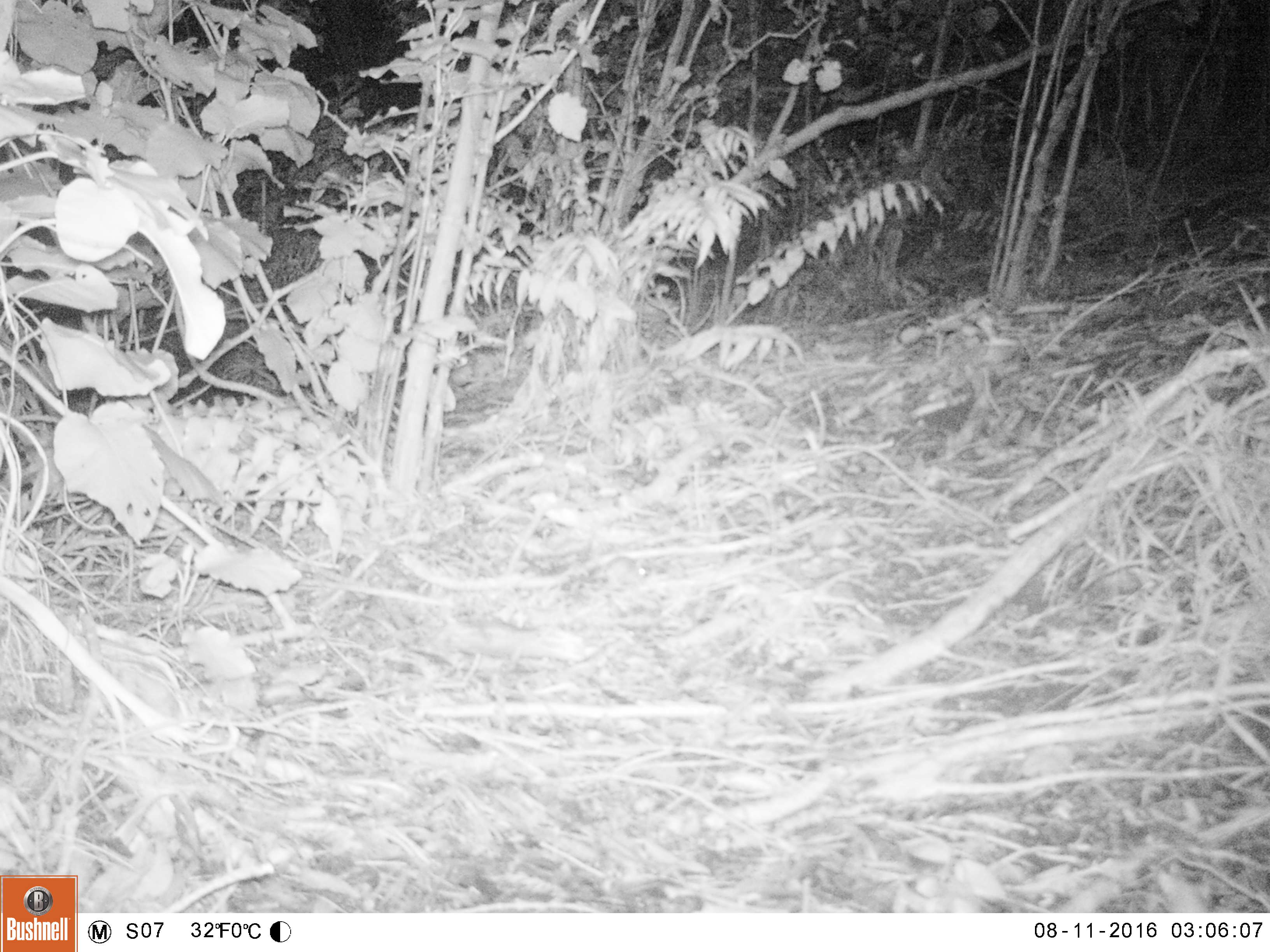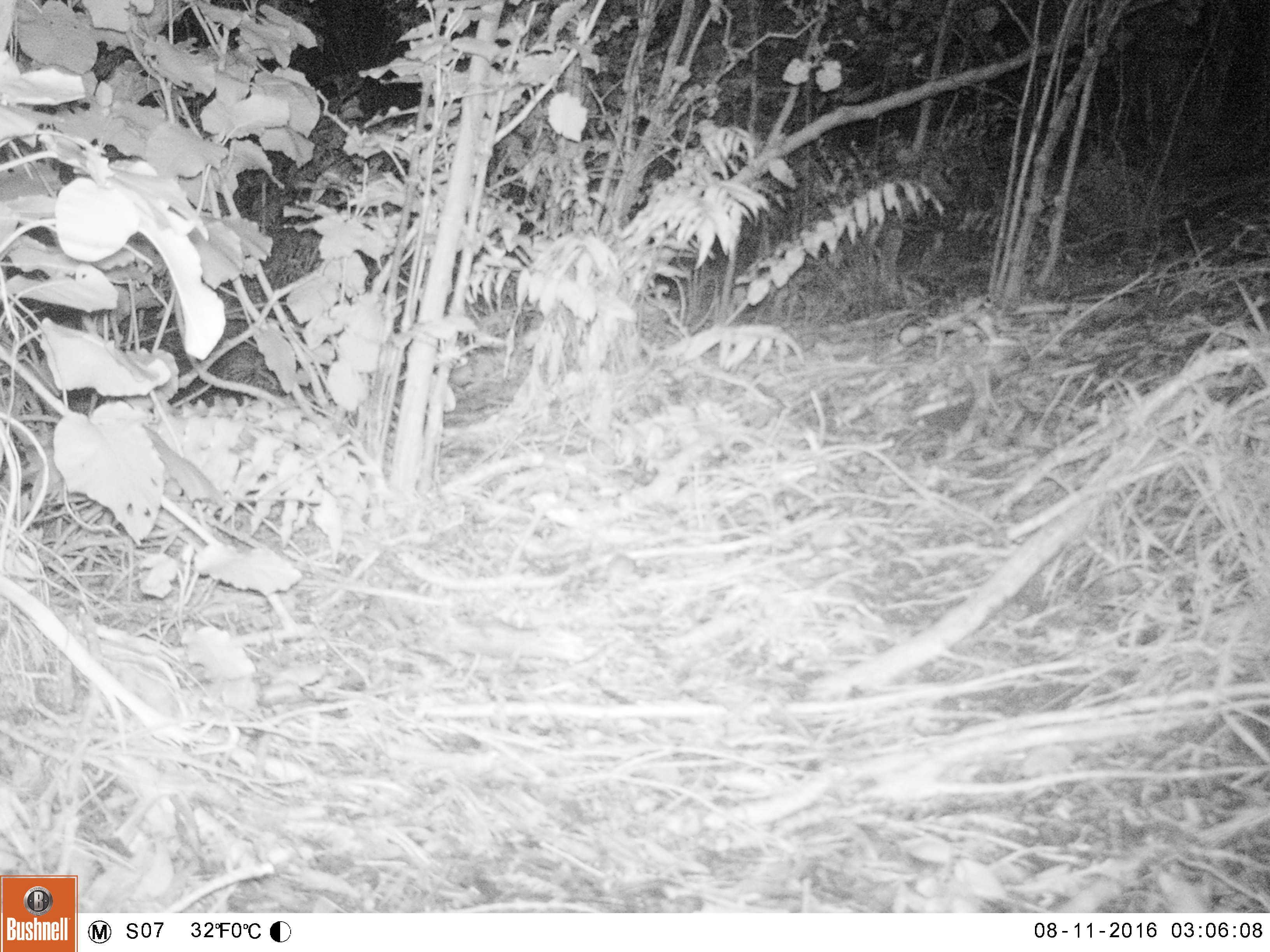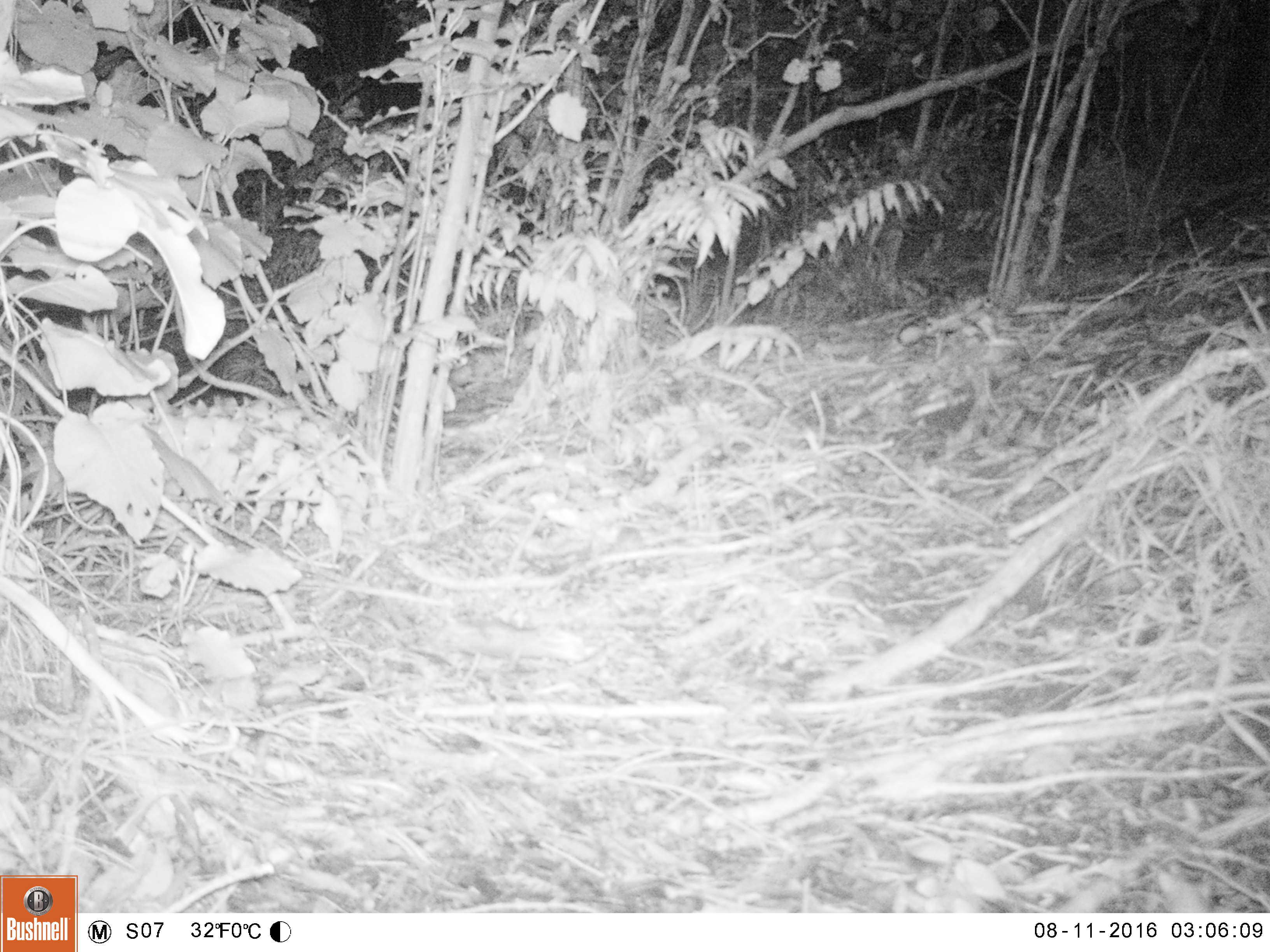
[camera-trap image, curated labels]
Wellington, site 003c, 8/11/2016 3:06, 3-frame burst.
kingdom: Animalia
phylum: Chordata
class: Mammalia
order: Rodentia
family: Muridae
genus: Mus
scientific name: Mus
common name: mouse